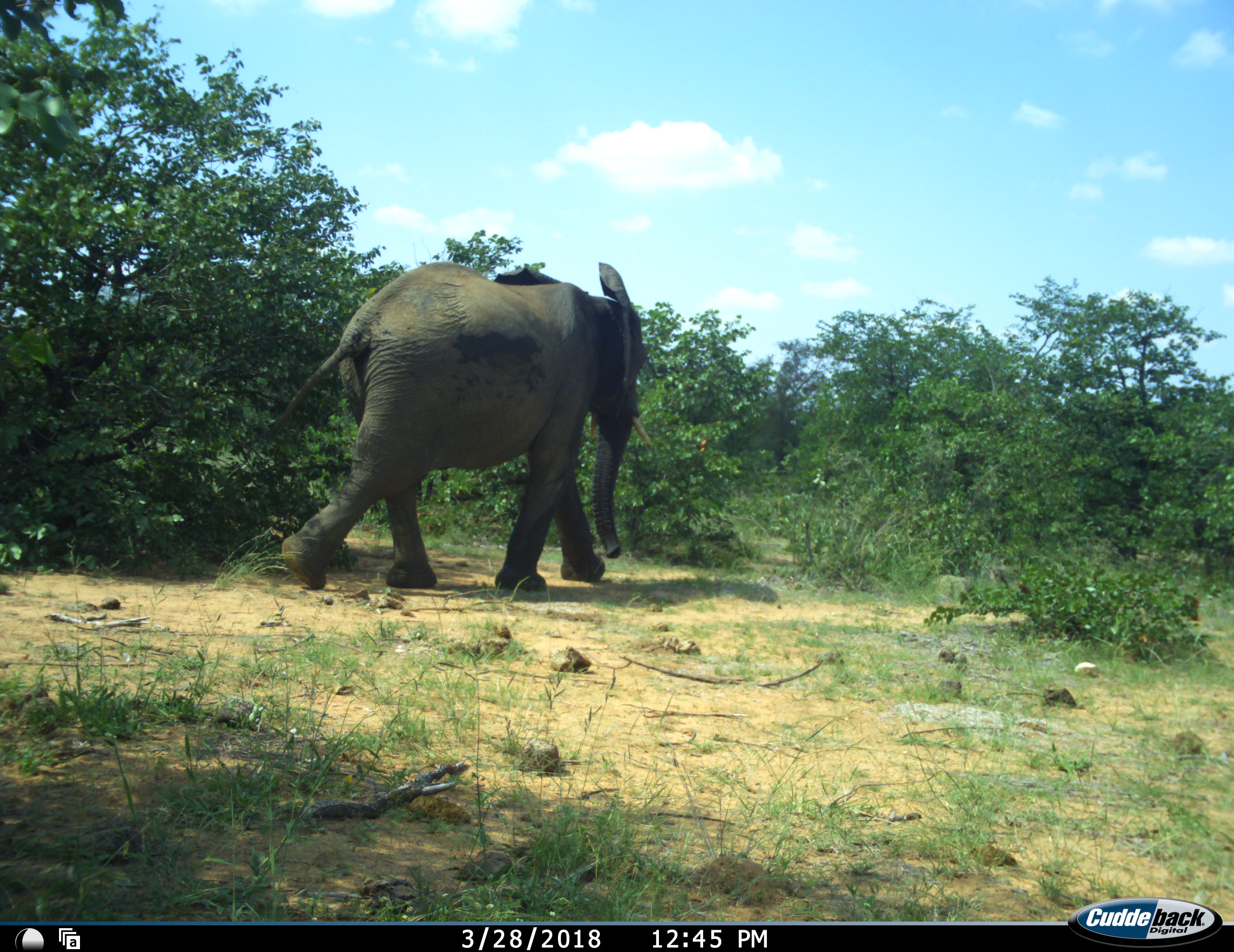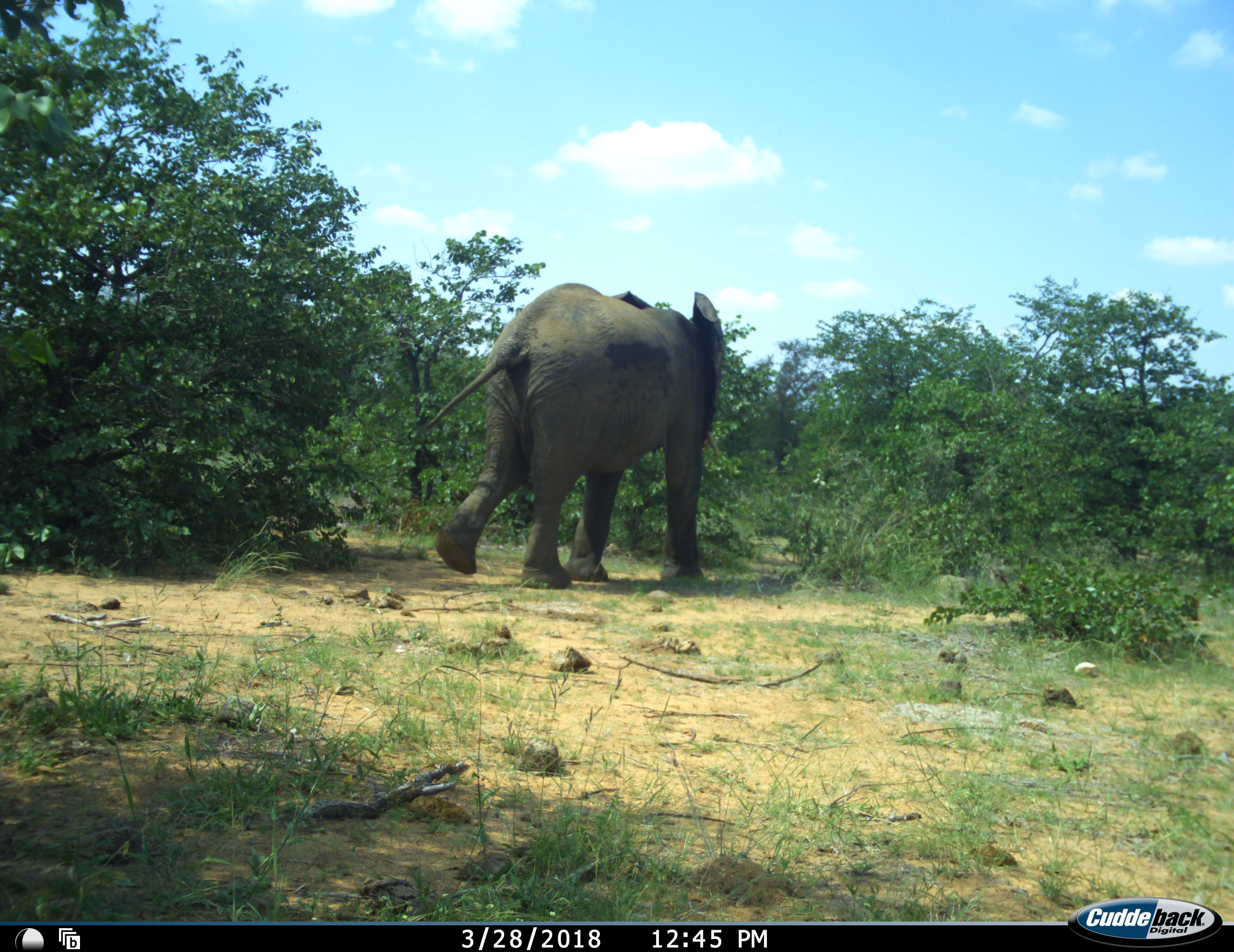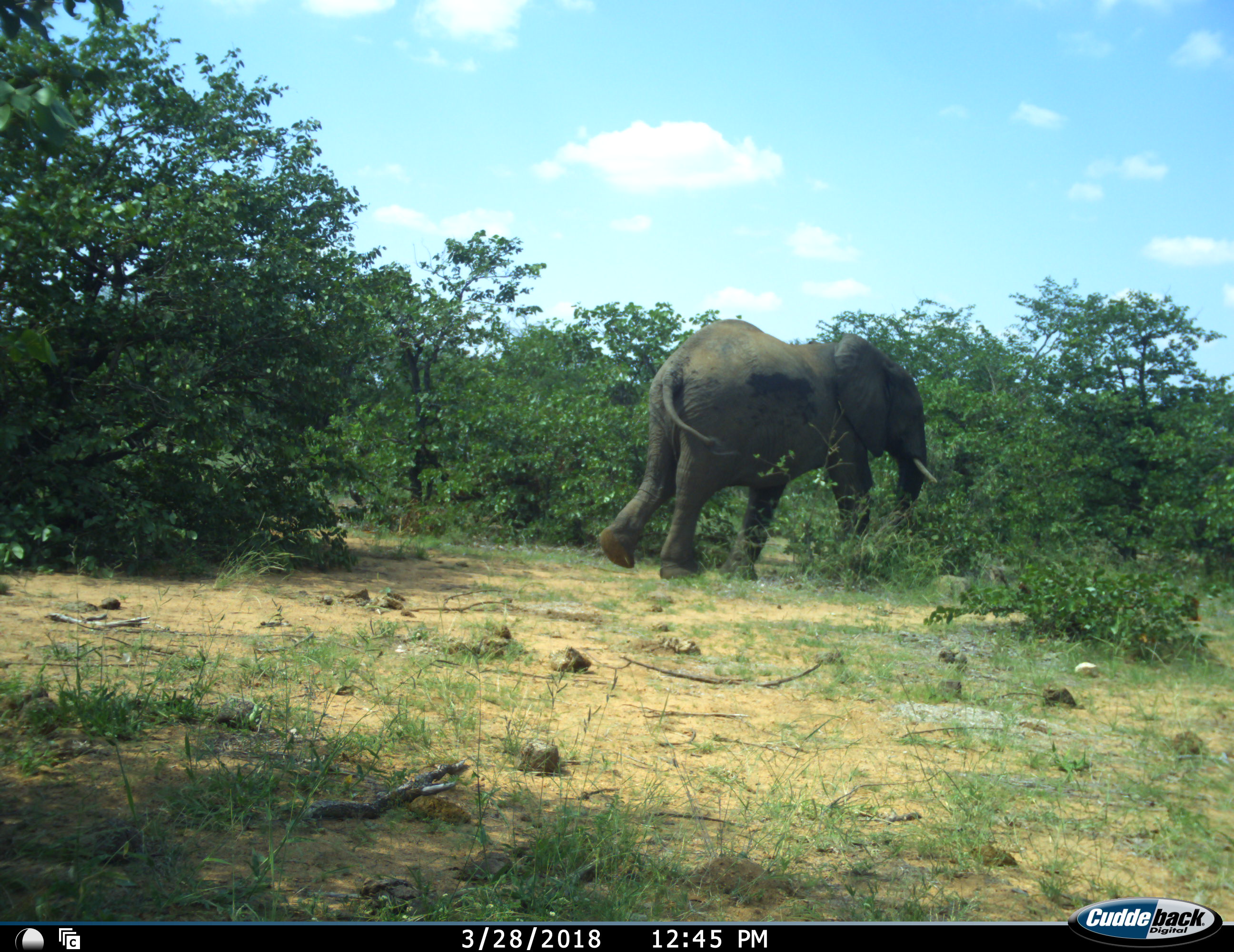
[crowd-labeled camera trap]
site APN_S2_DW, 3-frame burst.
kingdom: Animalia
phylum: Chordata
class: Mammalia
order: Proboscidea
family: Elephantidae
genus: Loxodonta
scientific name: Loxodonta africana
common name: african bush elephant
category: elephant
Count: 1.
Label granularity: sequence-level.